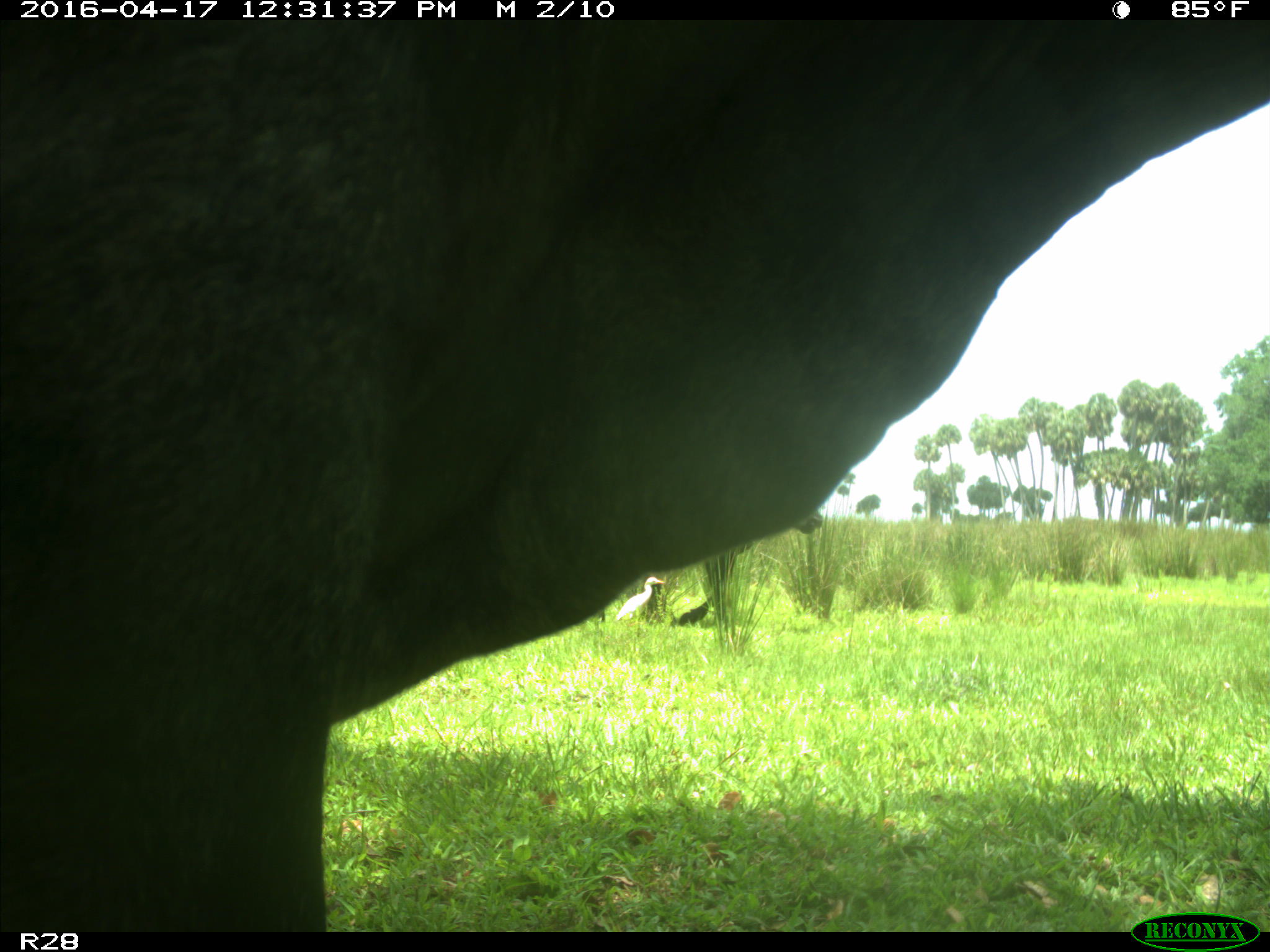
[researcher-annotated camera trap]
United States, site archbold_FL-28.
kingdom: Animalia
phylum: Chordata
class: Mammalia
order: Artiodactyla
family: Bovidae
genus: Bos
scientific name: Bos taurus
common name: domestic cow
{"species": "Bos taurus (domestic cow)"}